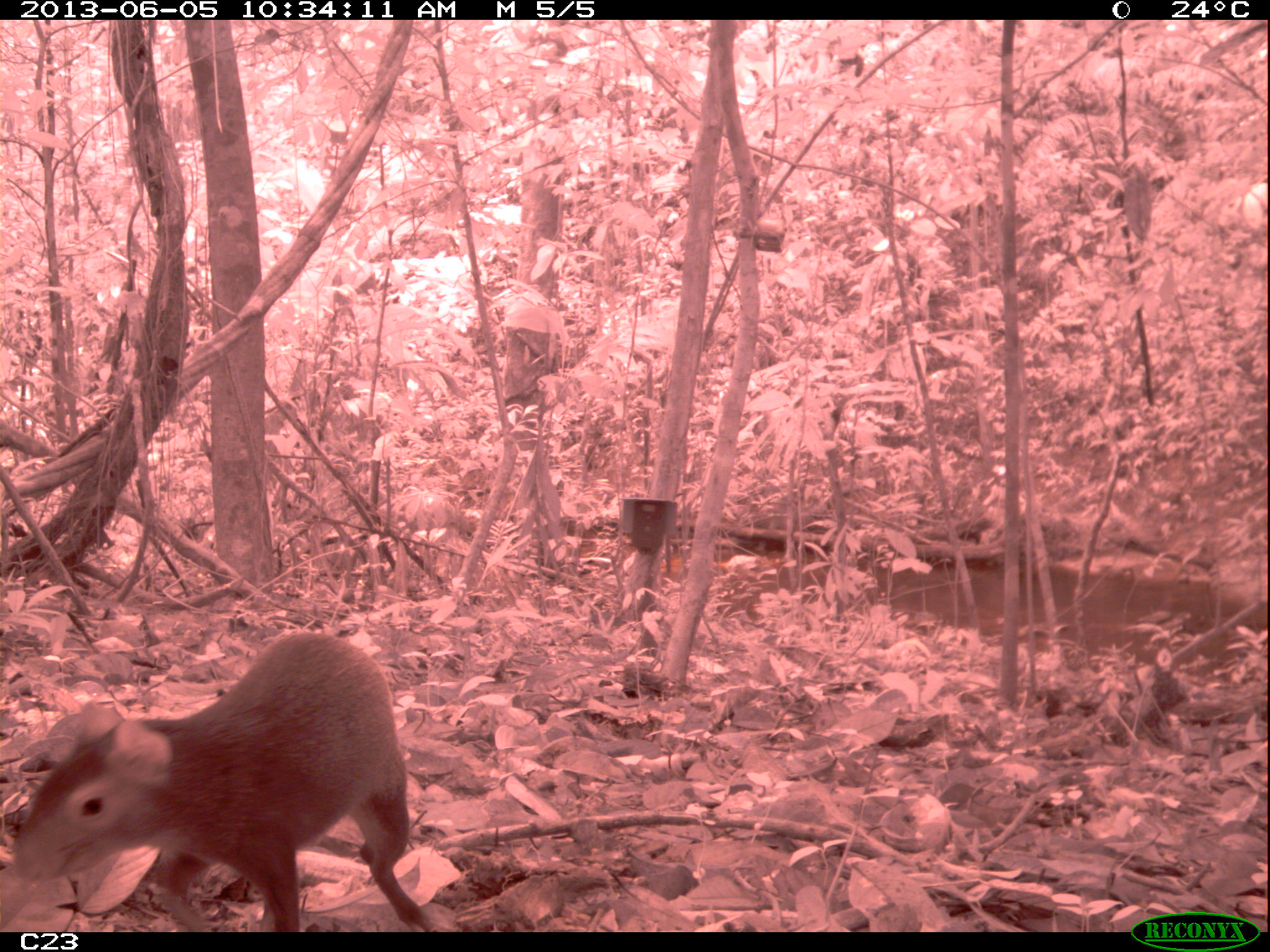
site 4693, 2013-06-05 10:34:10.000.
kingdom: Animalia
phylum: Chordata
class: Mammalia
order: Rodentia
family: Dasyproctidae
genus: Dasyprocta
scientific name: Dasyprocta leporina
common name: red-rumped agouti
Dasyprocta leporina (red-rumped agouti), count 1, age adult.